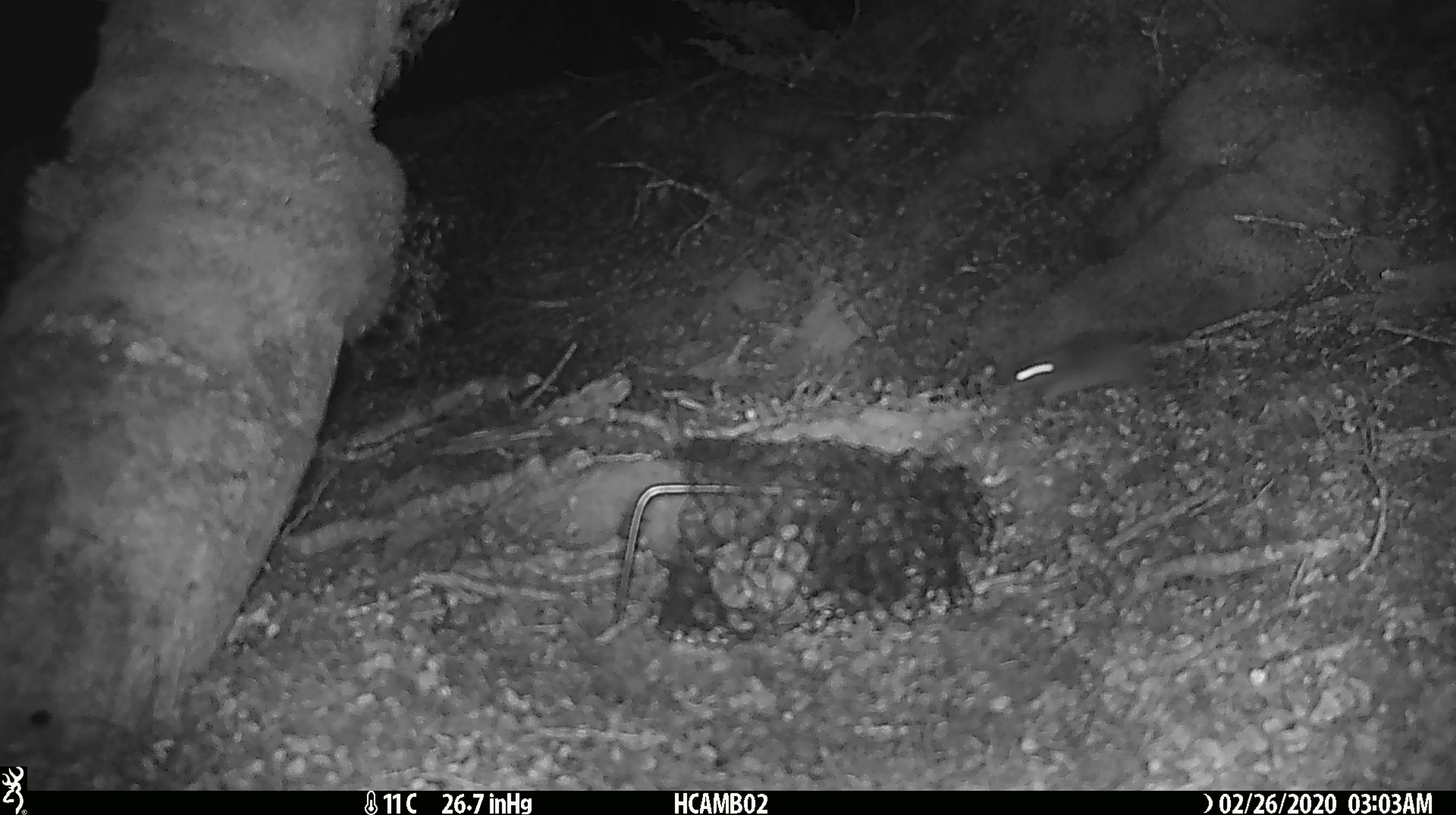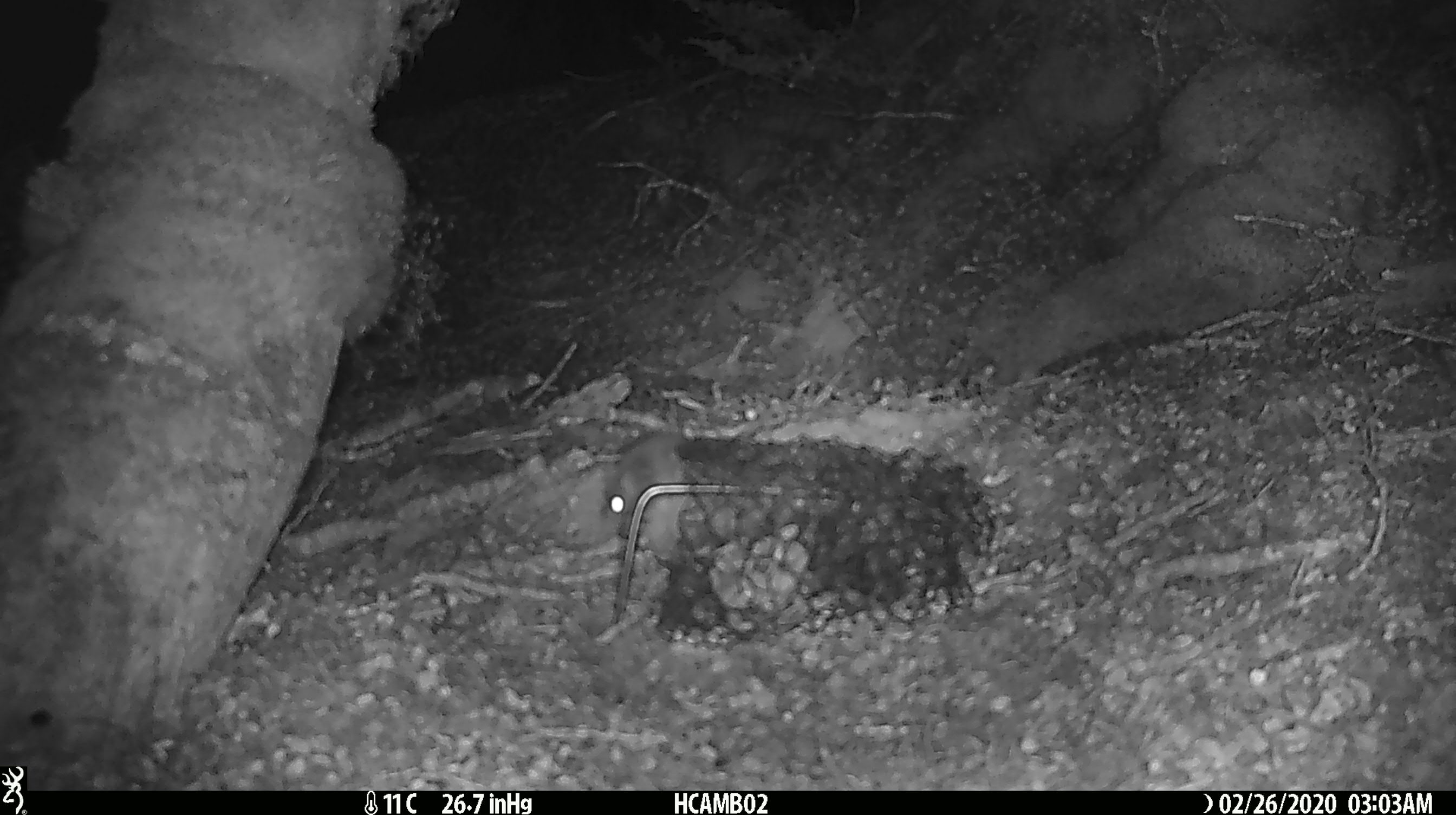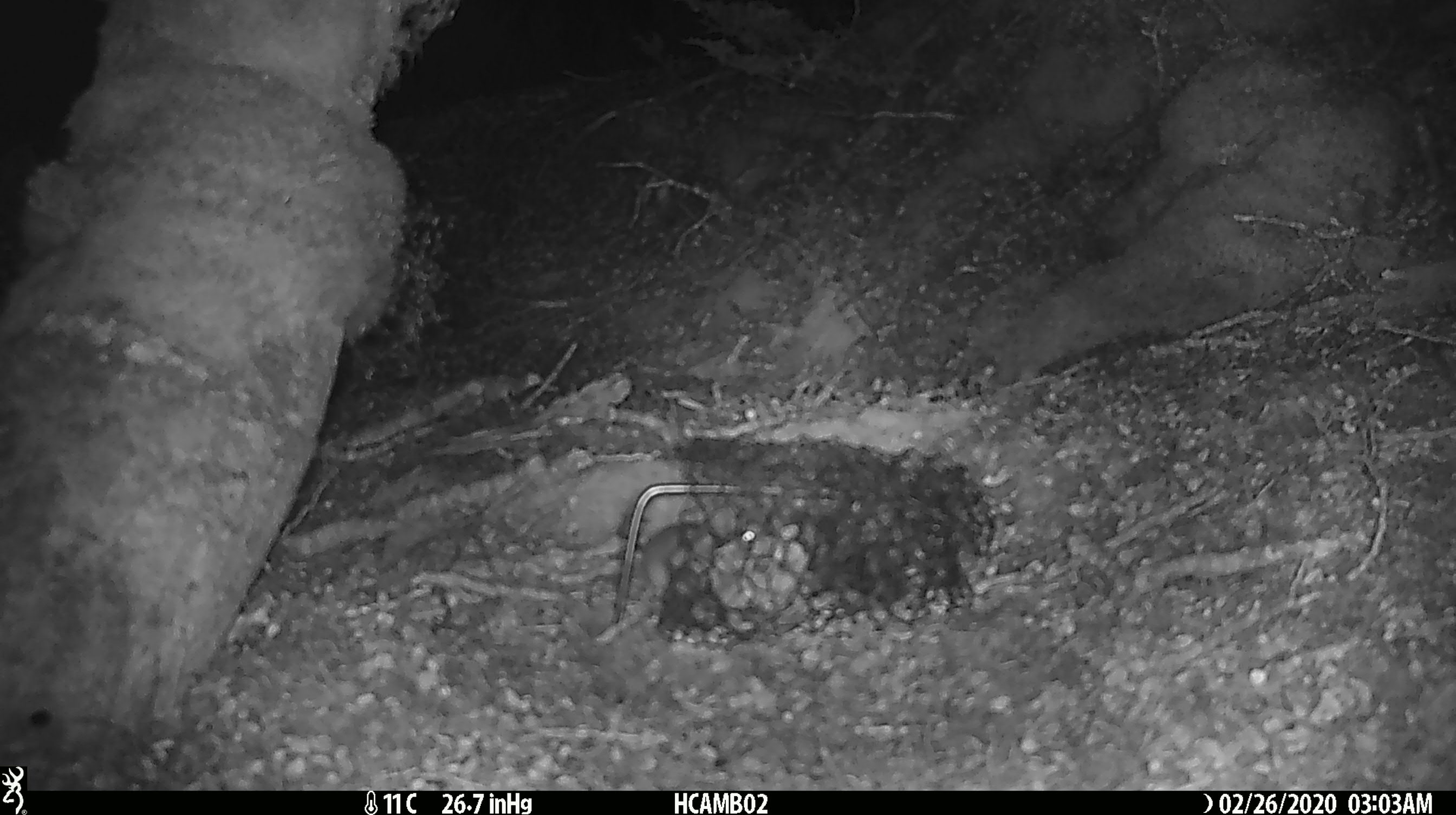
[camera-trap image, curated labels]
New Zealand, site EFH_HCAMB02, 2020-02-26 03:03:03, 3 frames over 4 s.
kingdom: Animalia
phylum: Chordata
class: Mammalia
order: Rodentia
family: Muridae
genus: Mus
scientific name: Mus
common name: mouse